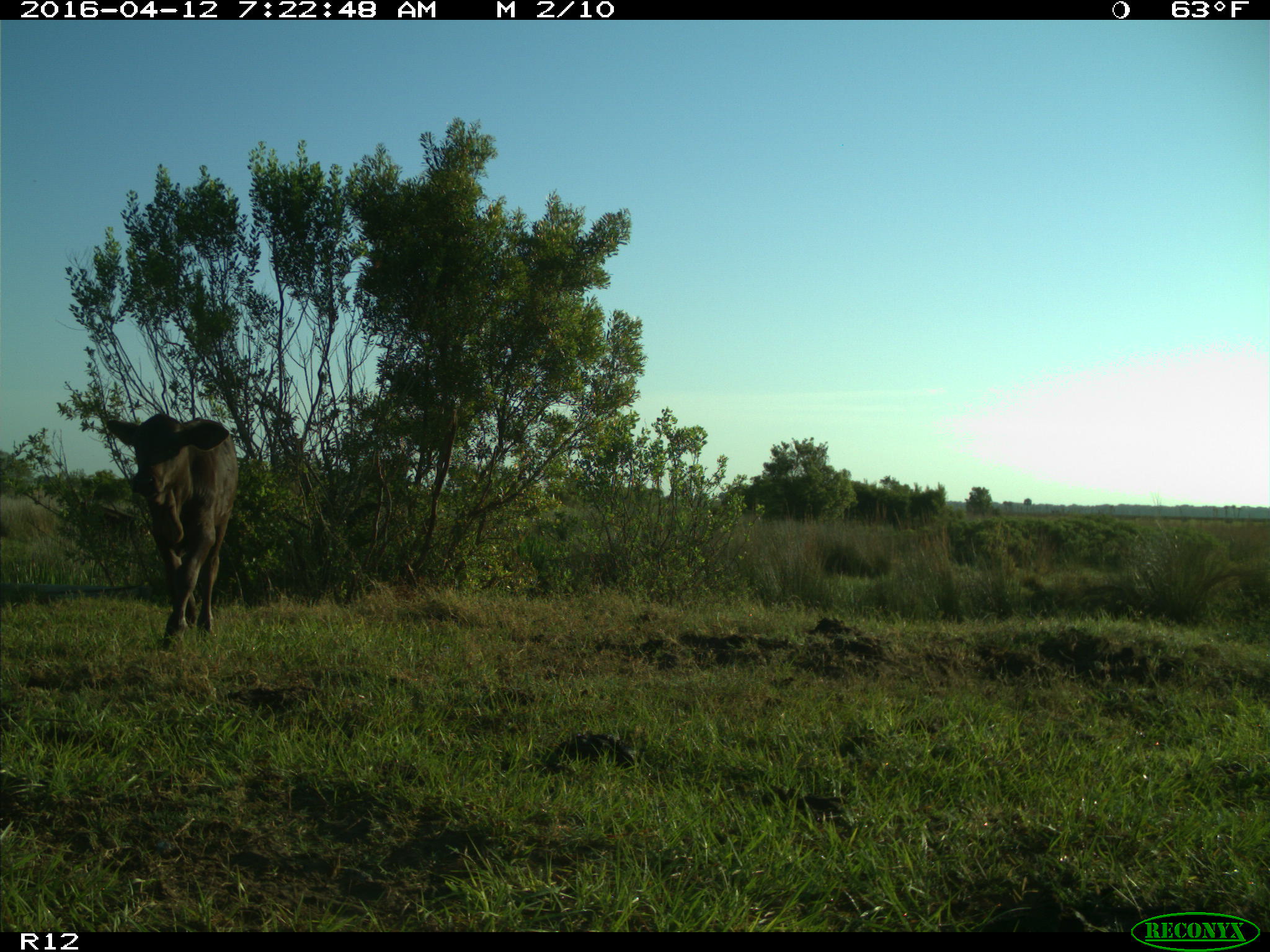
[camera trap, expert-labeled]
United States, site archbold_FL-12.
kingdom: Animalia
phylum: Chordata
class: Mammalia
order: Artiodactyla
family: Bovidae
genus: Bos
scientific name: Bos taurus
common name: domestic cow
Bos taurus (domestic cow).